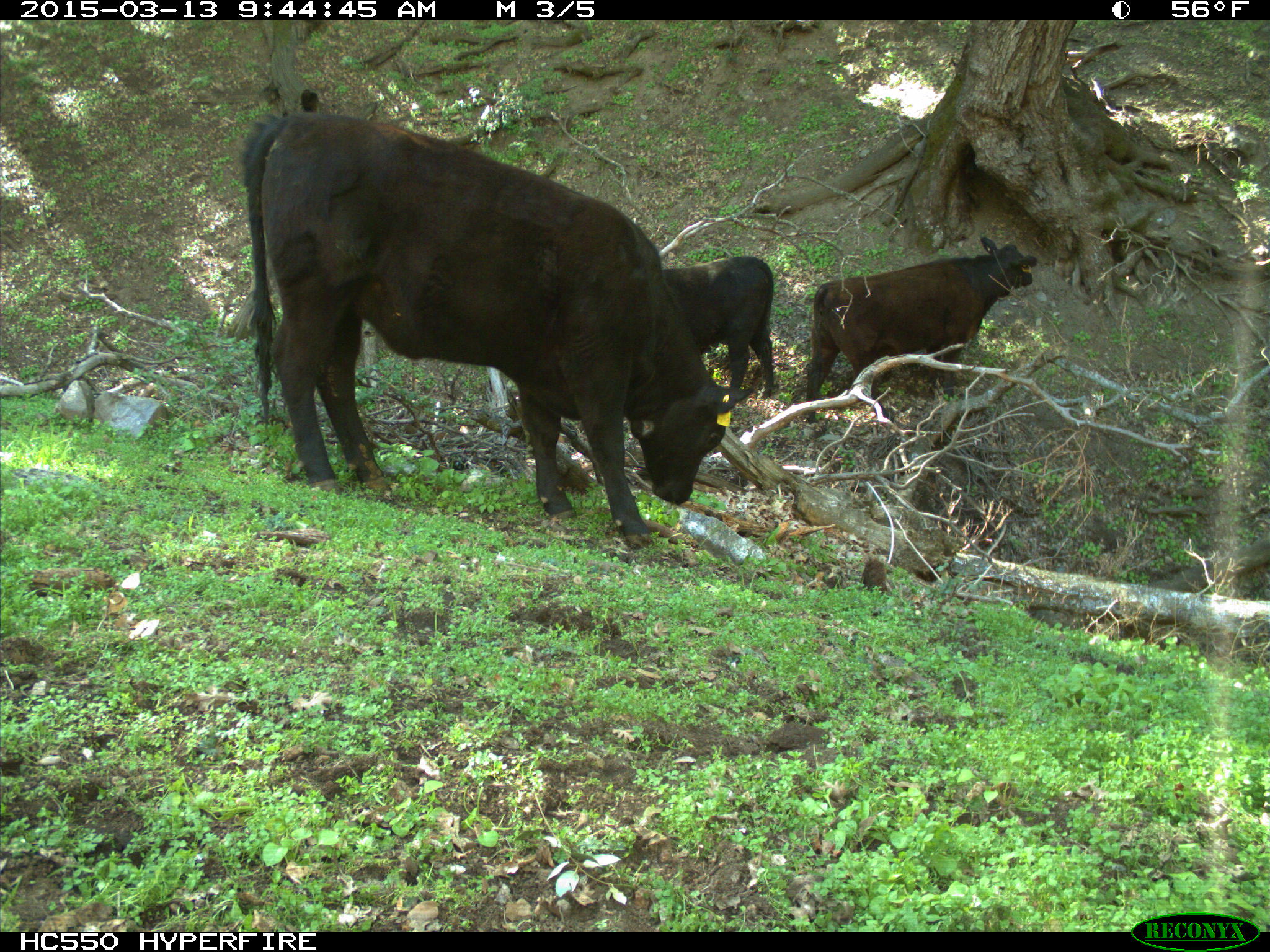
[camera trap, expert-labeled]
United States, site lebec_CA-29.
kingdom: Animalia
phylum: Chordata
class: Mammalia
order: Artiodactyla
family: Bovidae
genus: Bos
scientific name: Bos taurus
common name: domestic cow